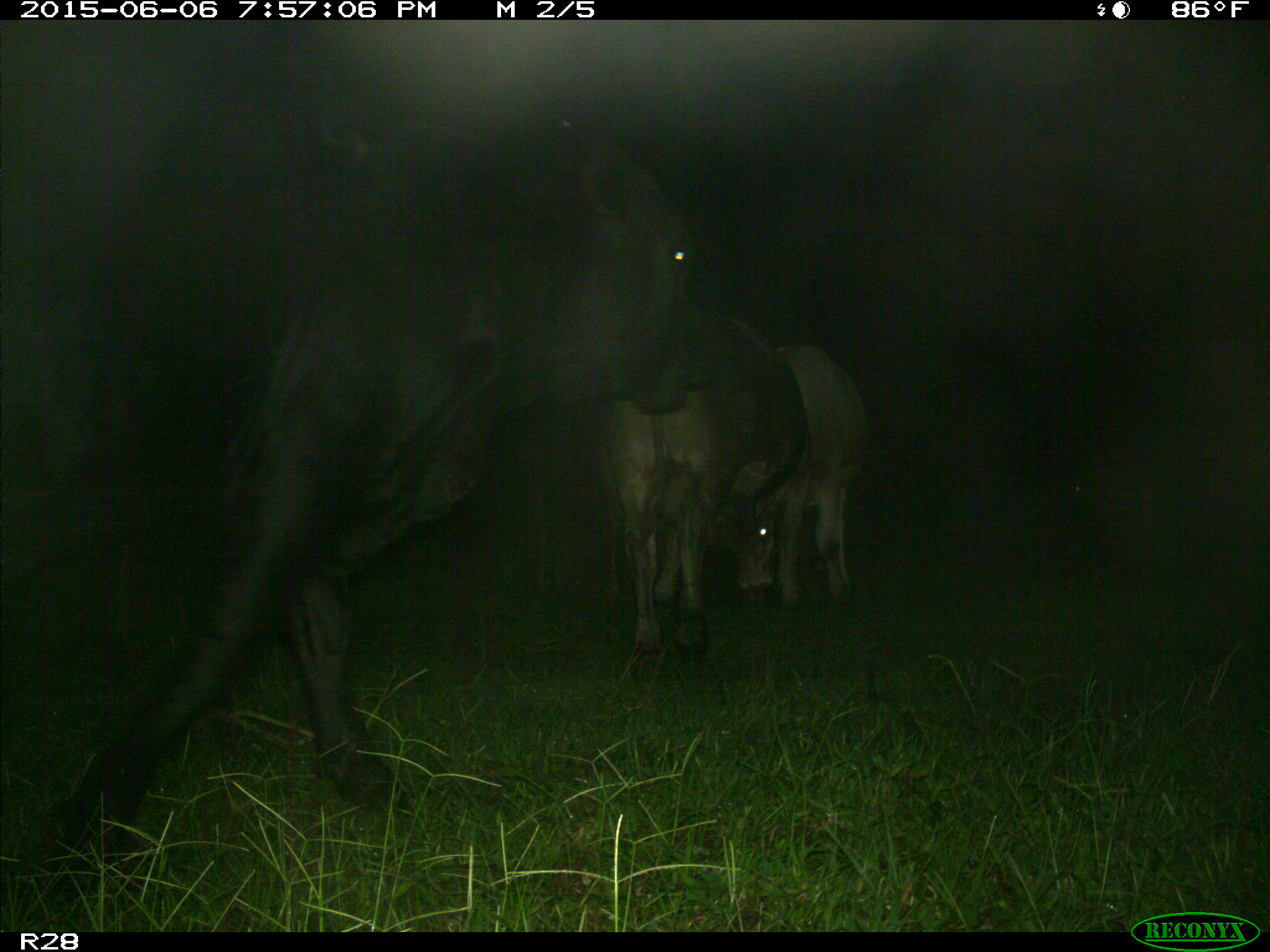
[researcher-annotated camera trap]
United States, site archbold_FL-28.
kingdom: Animalia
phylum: Chordata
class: Mammalia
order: Artiodactyla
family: Bovidae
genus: Bos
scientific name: Bos taurus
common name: domestic cow